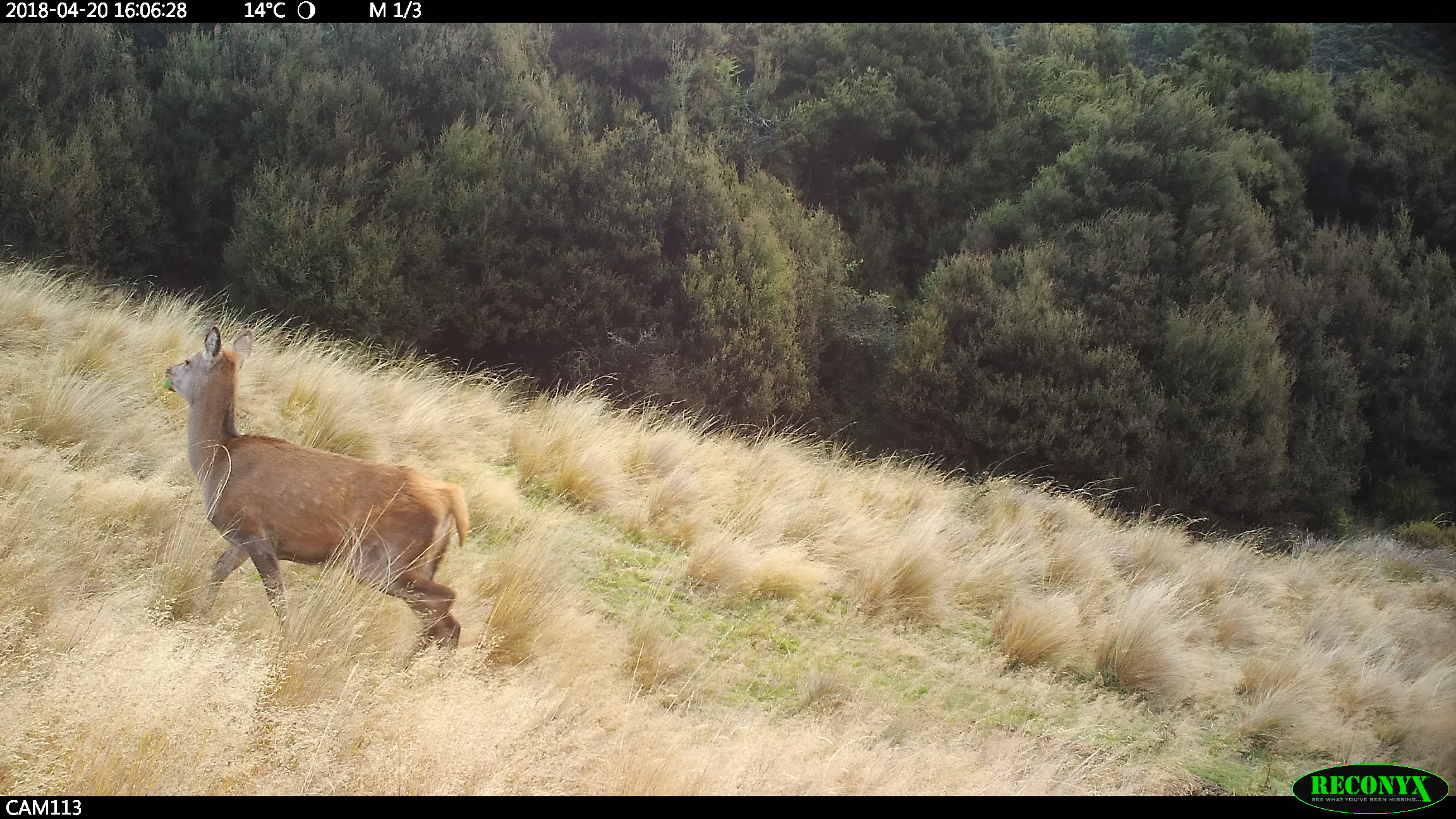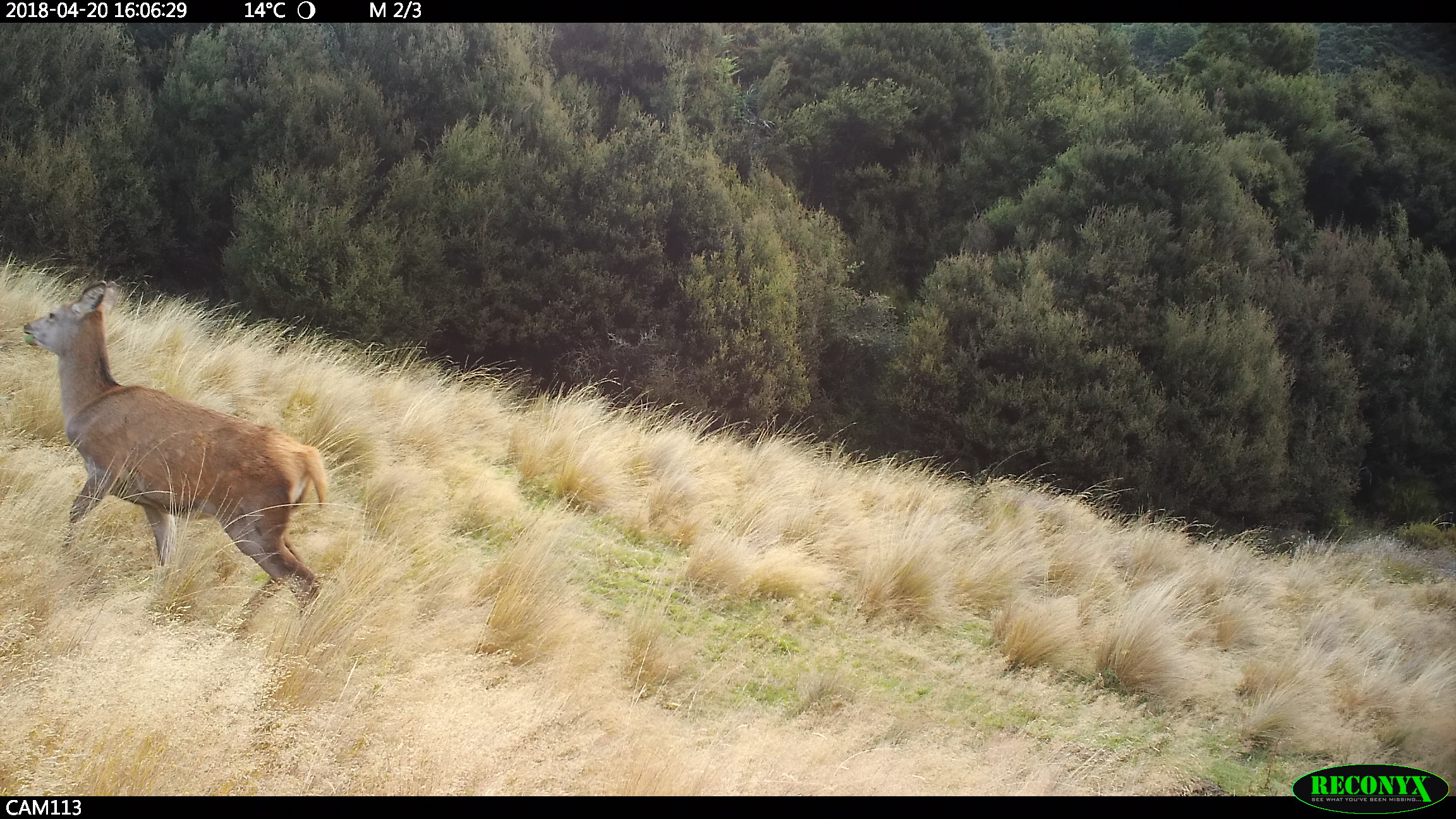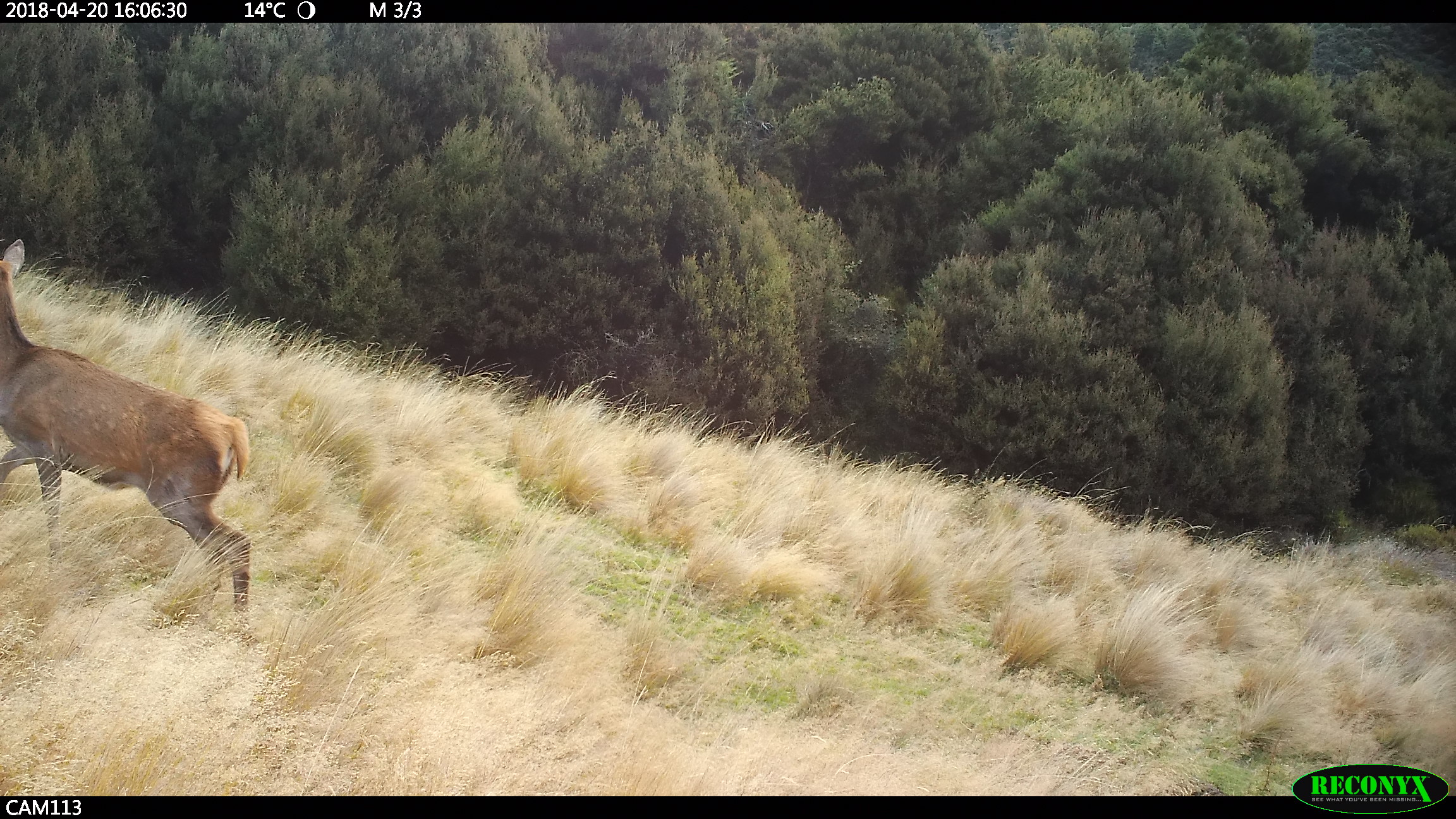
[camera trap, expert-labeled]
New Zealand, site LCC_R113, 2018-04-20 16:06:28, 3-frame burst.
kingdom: Animalia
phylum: Chordata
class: Mammalia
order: Artiodactyla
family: Cervidae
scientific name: Cervidae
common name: deer